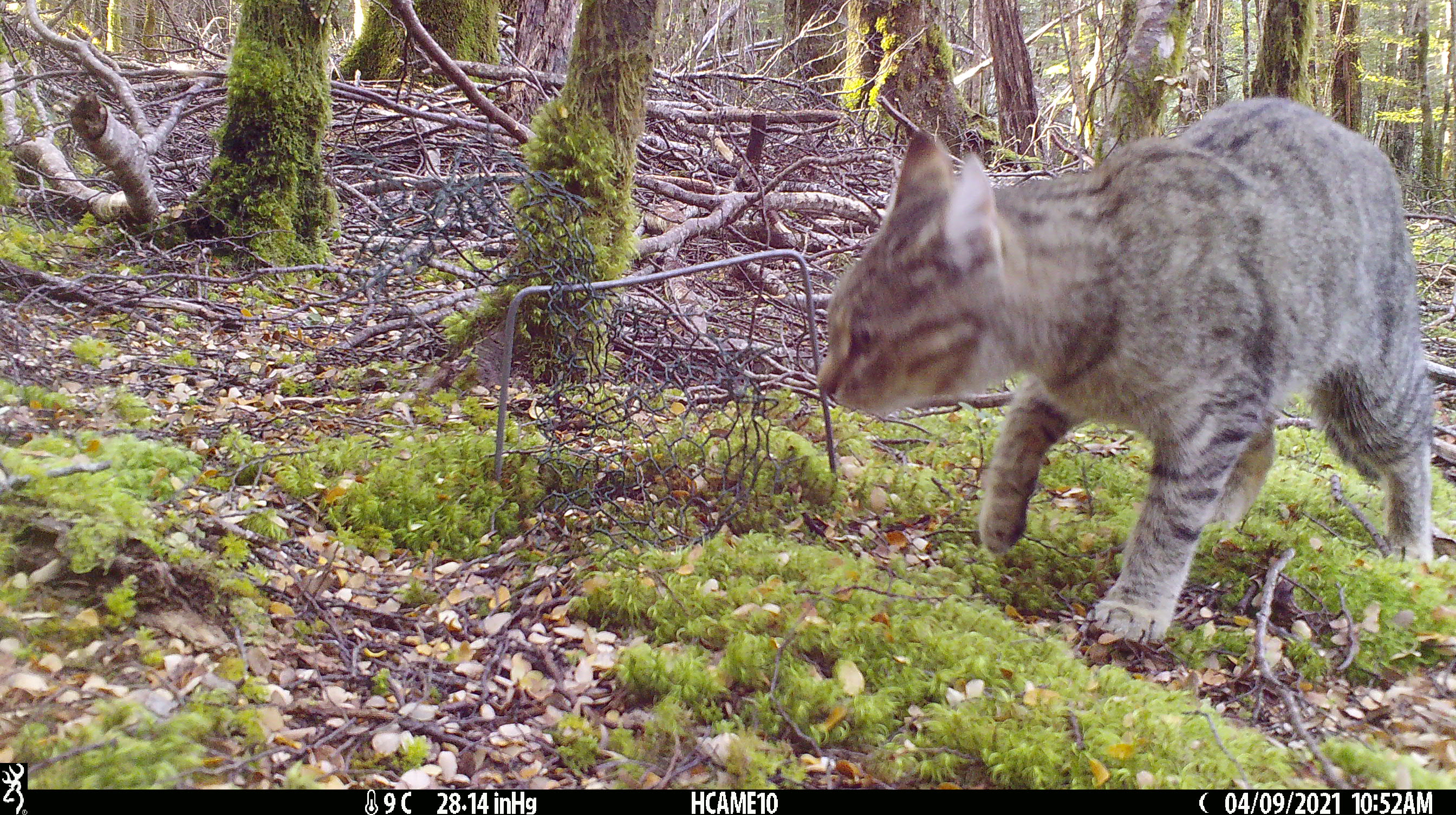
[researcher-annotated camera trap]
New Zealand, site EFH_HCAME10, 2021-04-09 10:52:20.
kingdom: Animalia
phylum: Chordata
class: Mammalia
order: Carnivora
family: Felidae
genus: Felis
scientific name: Felis catus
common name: domestic cat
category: cat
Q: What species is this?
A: Cat (domestic cat) (Felis catus).